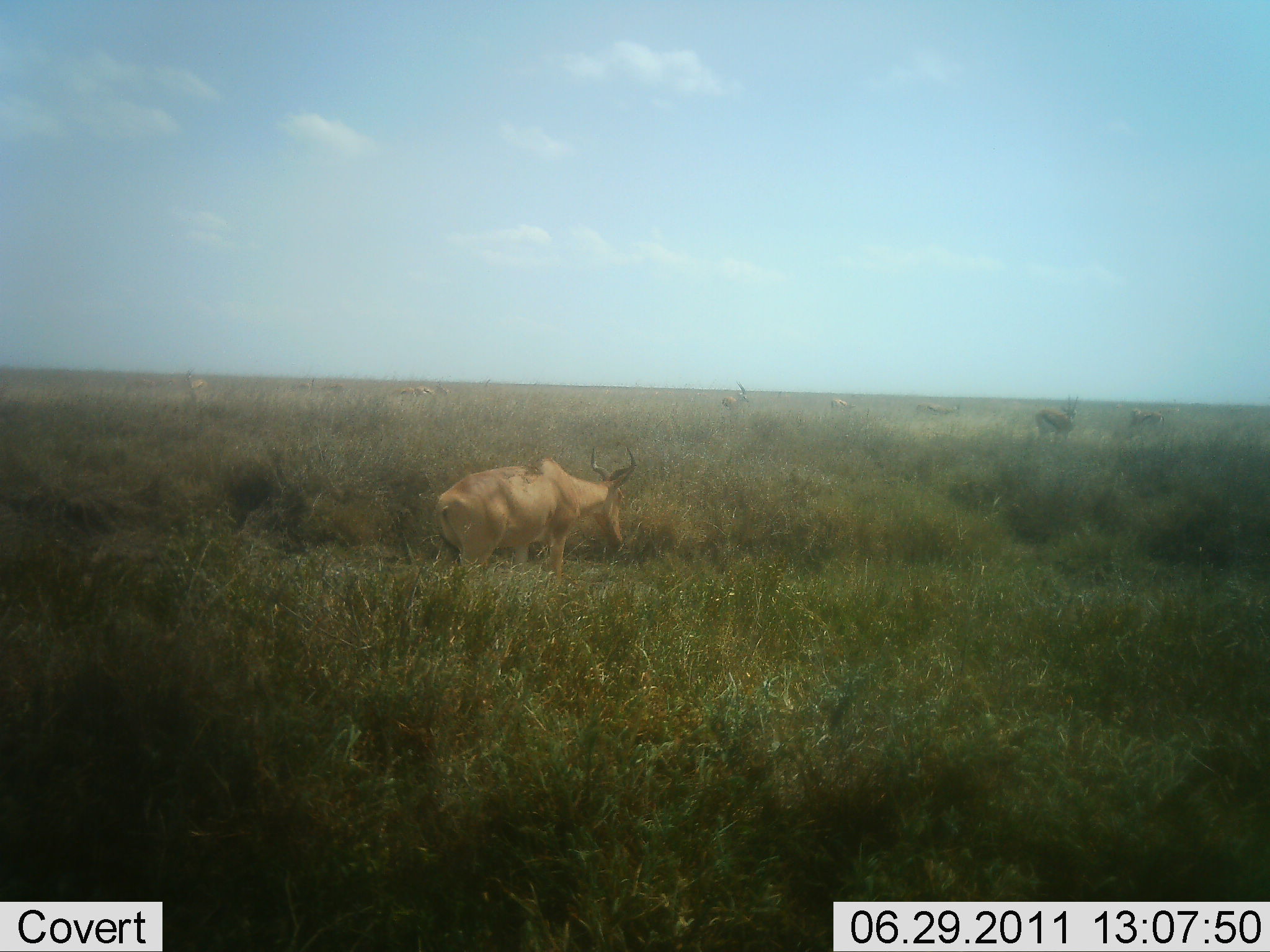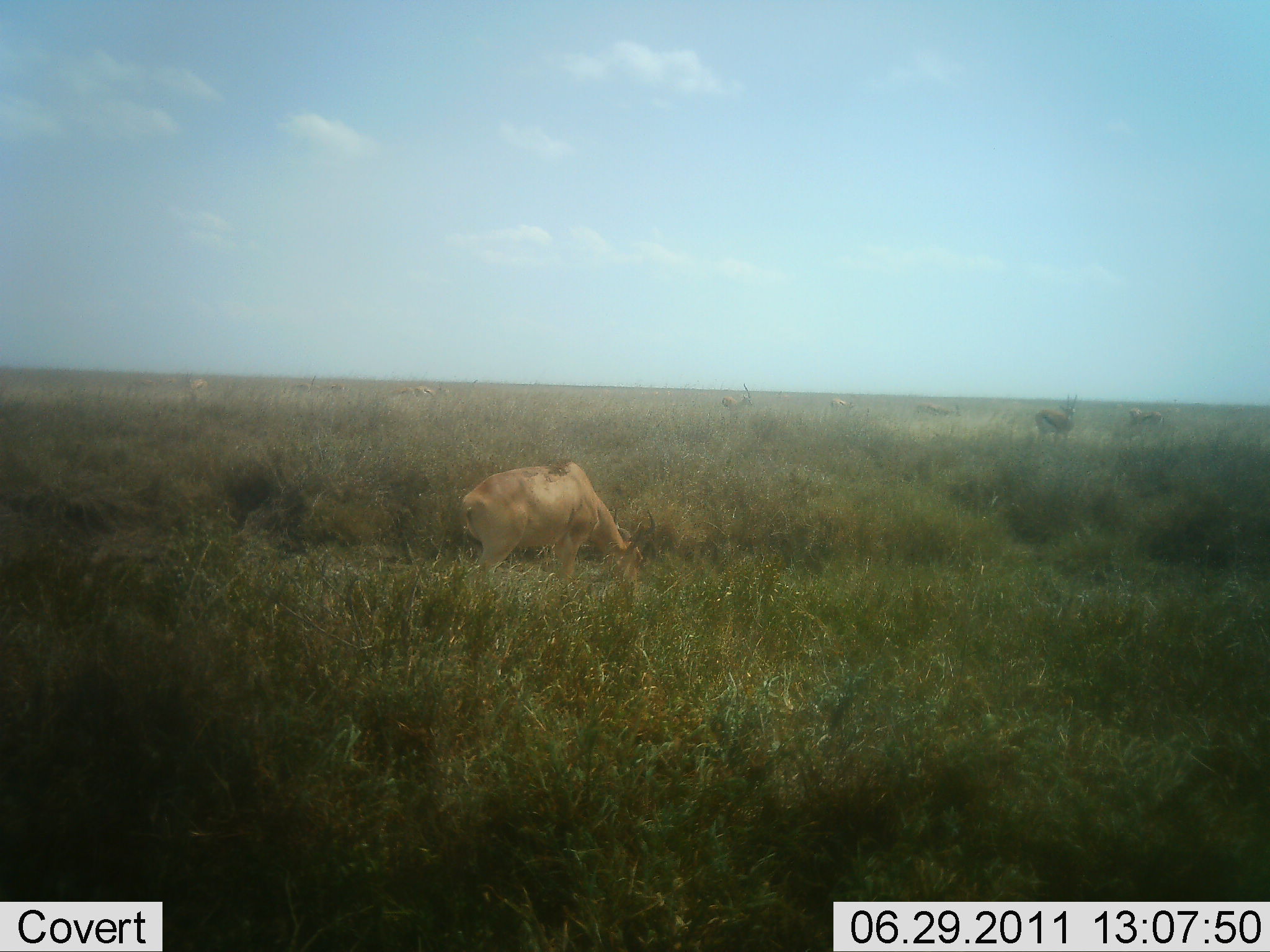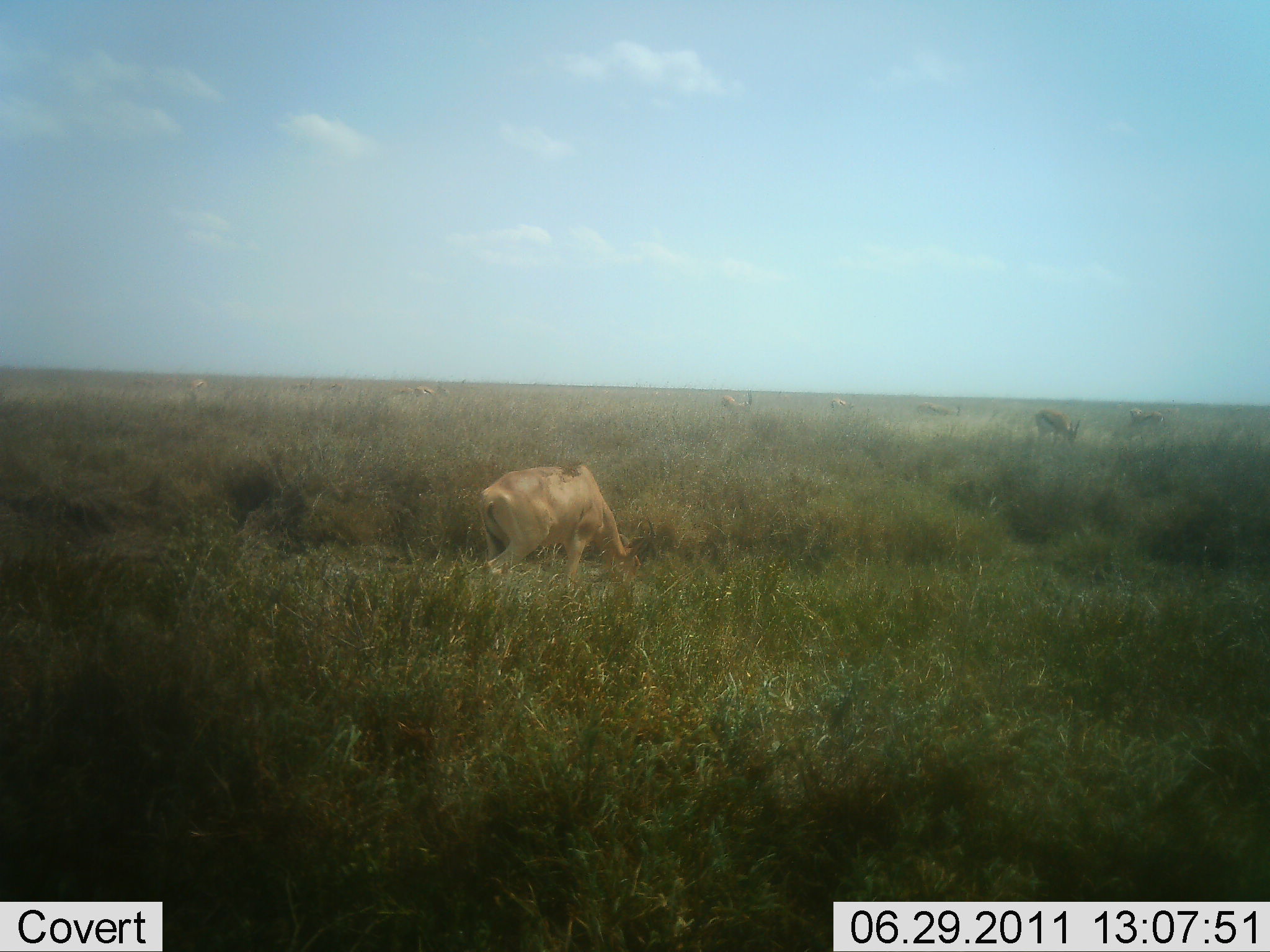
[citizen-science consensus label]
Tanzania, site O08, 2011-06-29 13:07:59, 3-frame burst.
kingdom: Animalia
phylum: Chordata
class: Mammalia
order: Artiodactyla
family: Bovidae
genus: Alcelaphus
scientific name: Alcelaphus buselaphus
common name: hartebeest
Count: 1.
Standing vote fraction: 44%.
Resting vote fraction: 0%.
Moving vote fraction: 0%.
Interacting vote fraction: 0%.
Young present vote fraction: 0%.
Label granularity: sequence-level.